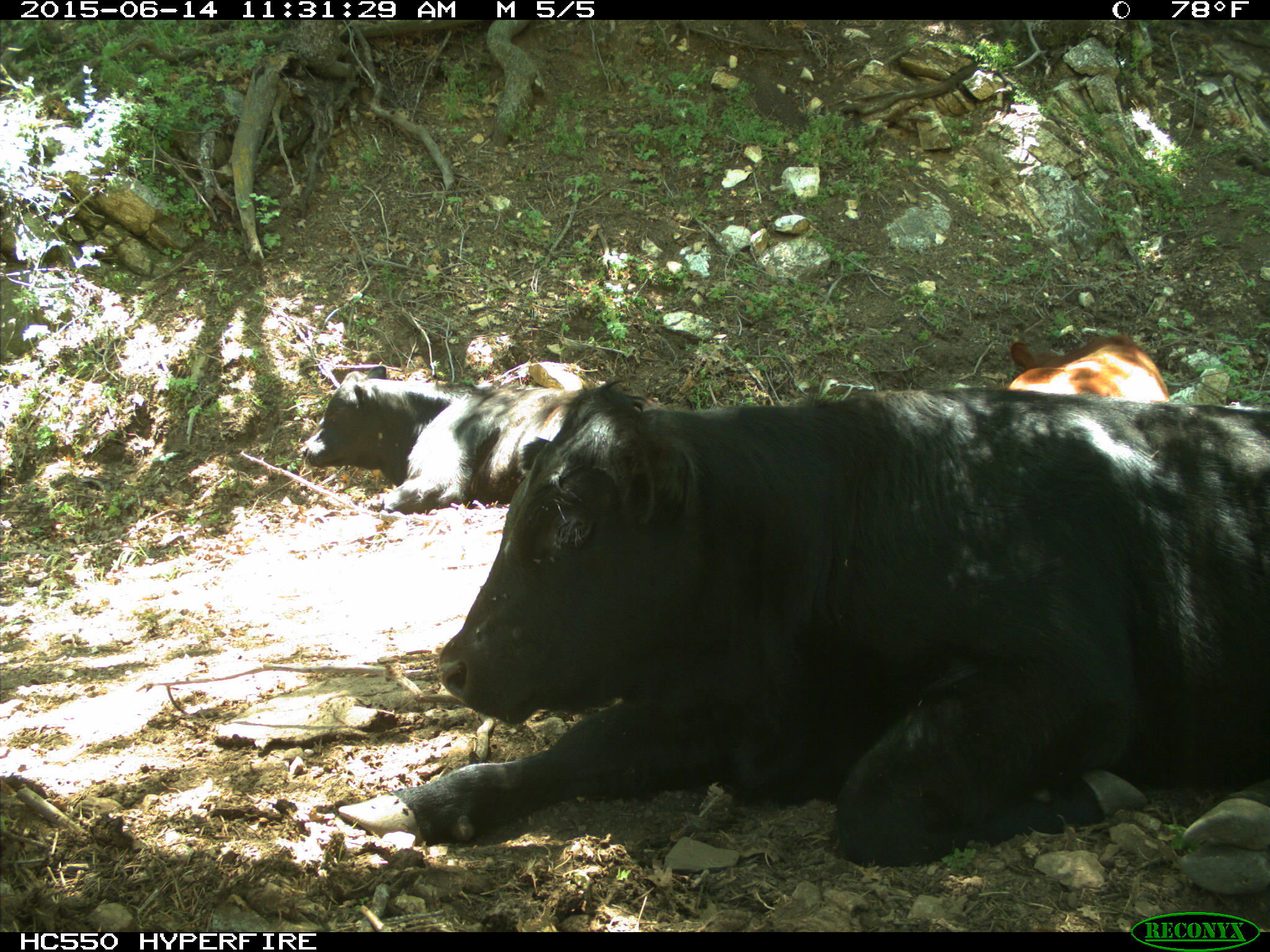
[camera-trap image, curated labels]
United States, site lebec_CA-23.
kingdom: Animalia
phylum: Chordata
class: Mammalia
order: Artiodactyla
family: Bovidae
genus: Bos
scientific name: Bos taurus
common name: domestic cow